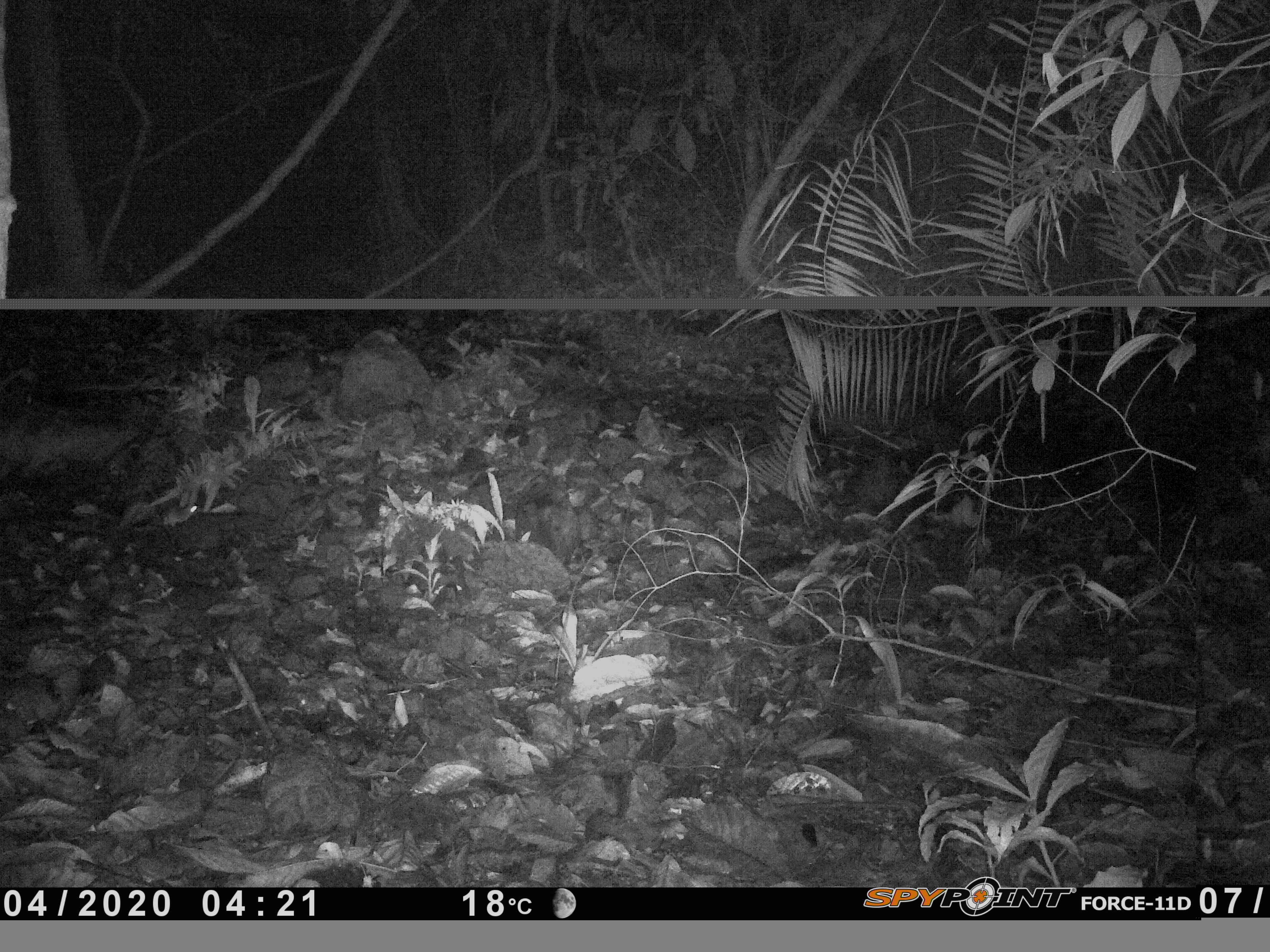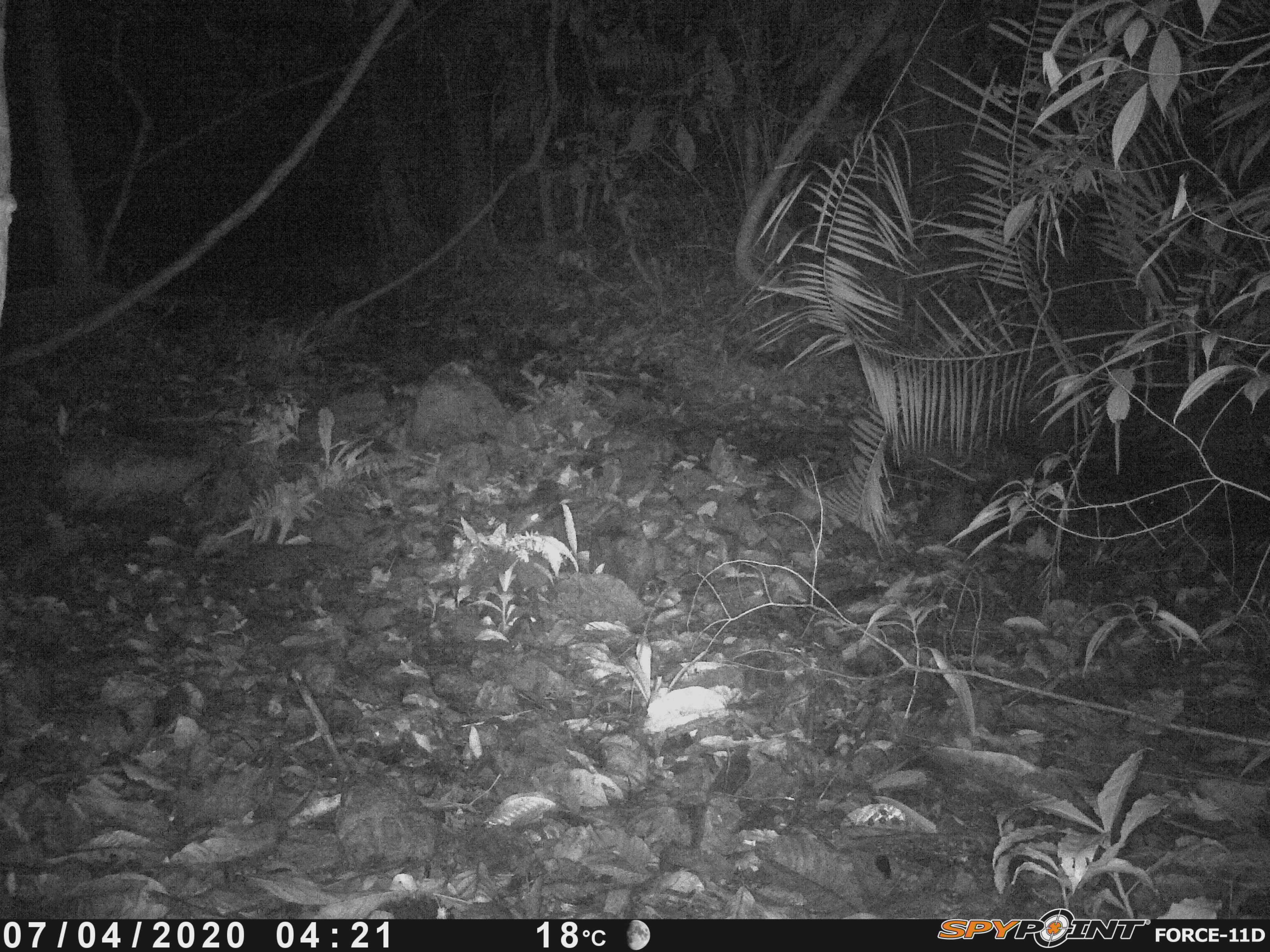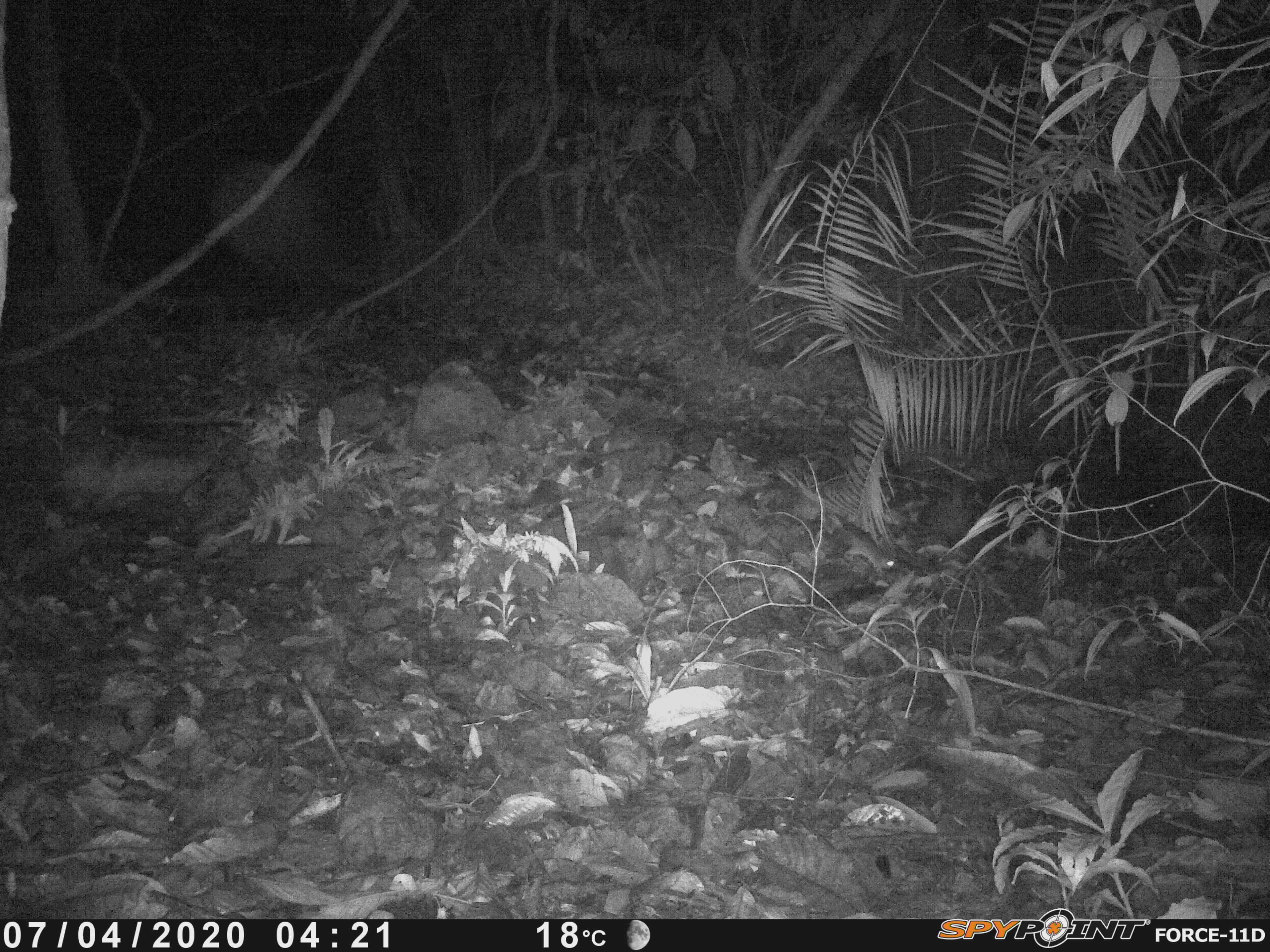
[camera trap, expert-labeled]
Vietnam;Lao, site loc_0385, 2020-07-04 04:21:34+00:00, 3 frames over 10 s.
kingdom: Animalia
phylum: Chordata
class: Mammalia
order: Rodentia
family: Muridae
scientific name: Muridae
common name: old-world mice and rats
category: unidentified murid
Unidentified murid (old-world mice and rats) (Muridae). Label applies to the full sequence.